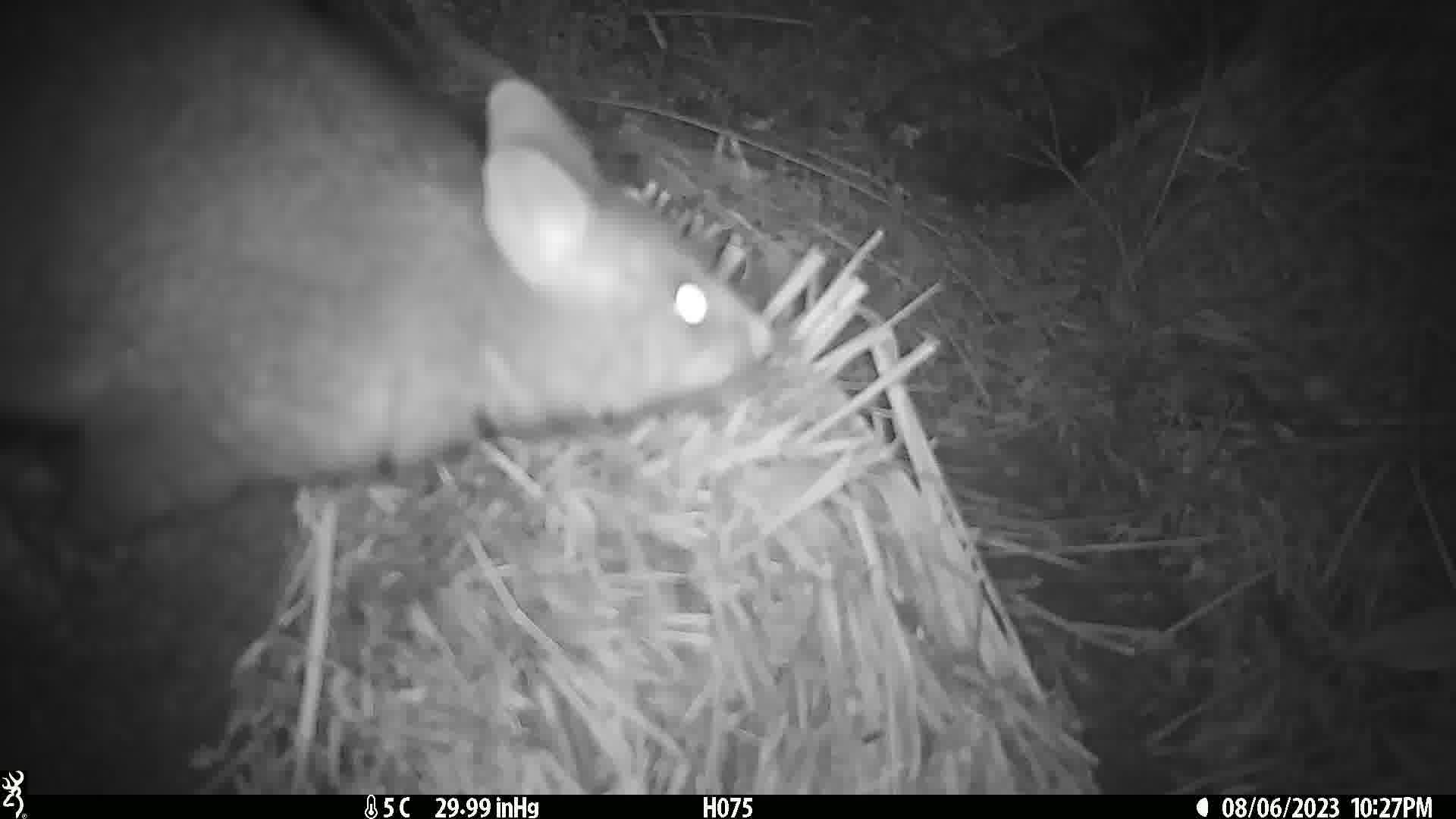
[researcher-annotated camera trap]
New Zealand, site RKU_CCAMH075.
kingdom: Animalia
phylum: Chordata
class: Mammalia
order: Diprotodontia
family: Phalangeridae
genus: Trichosurus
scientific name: Trichosurus vulpecula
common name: common brushtail possum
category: possum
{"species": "possum (common brushtail possum) (Trichosurus vulpecula)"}